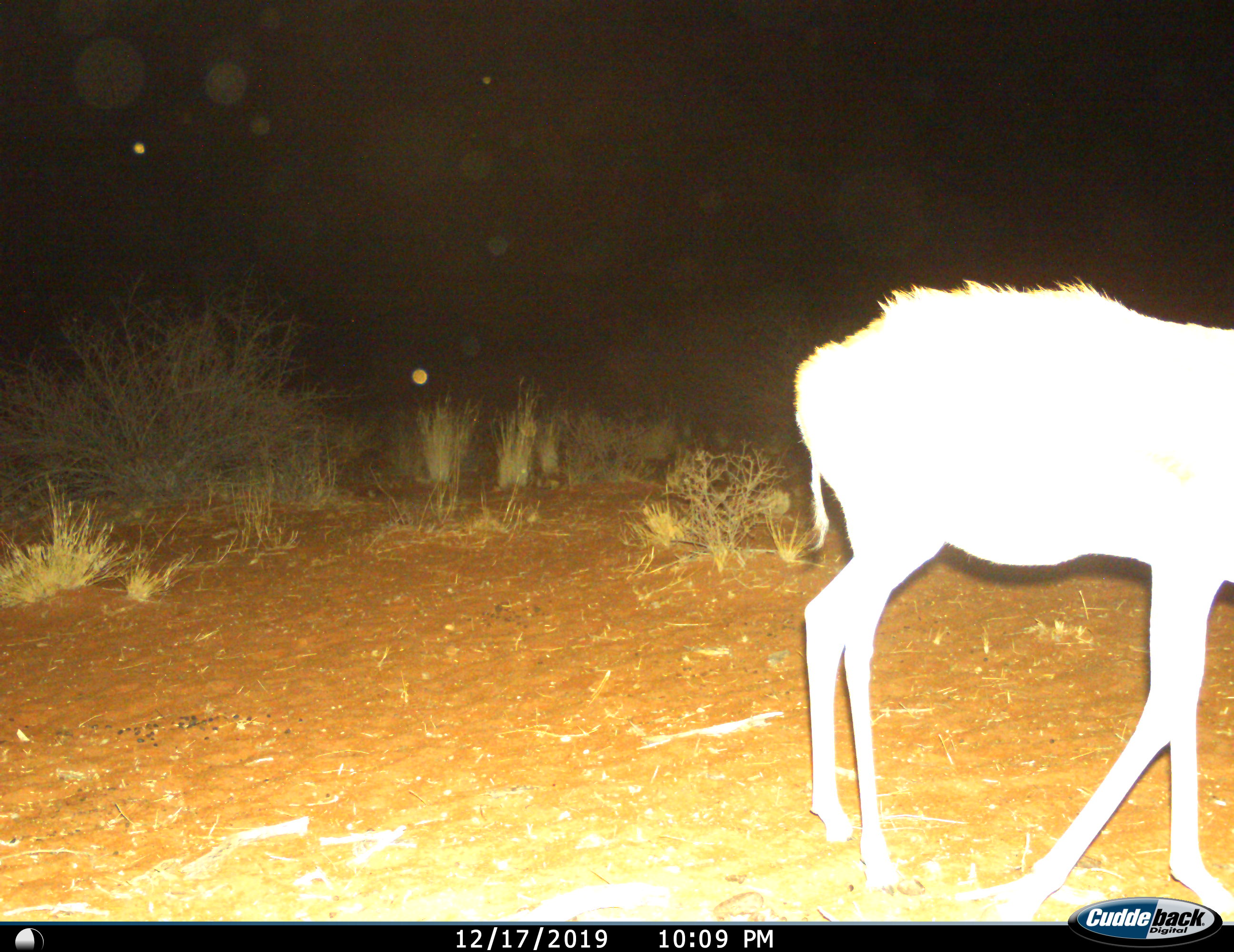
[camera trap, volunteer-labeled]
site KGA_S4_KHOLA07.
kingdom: Animalia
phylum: Chordata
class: Mammalia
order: Artiodactyla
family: Bovidae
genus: Antidorcas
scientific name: Antidorcas marsupialis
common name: springbok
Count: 1.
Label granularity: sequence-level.